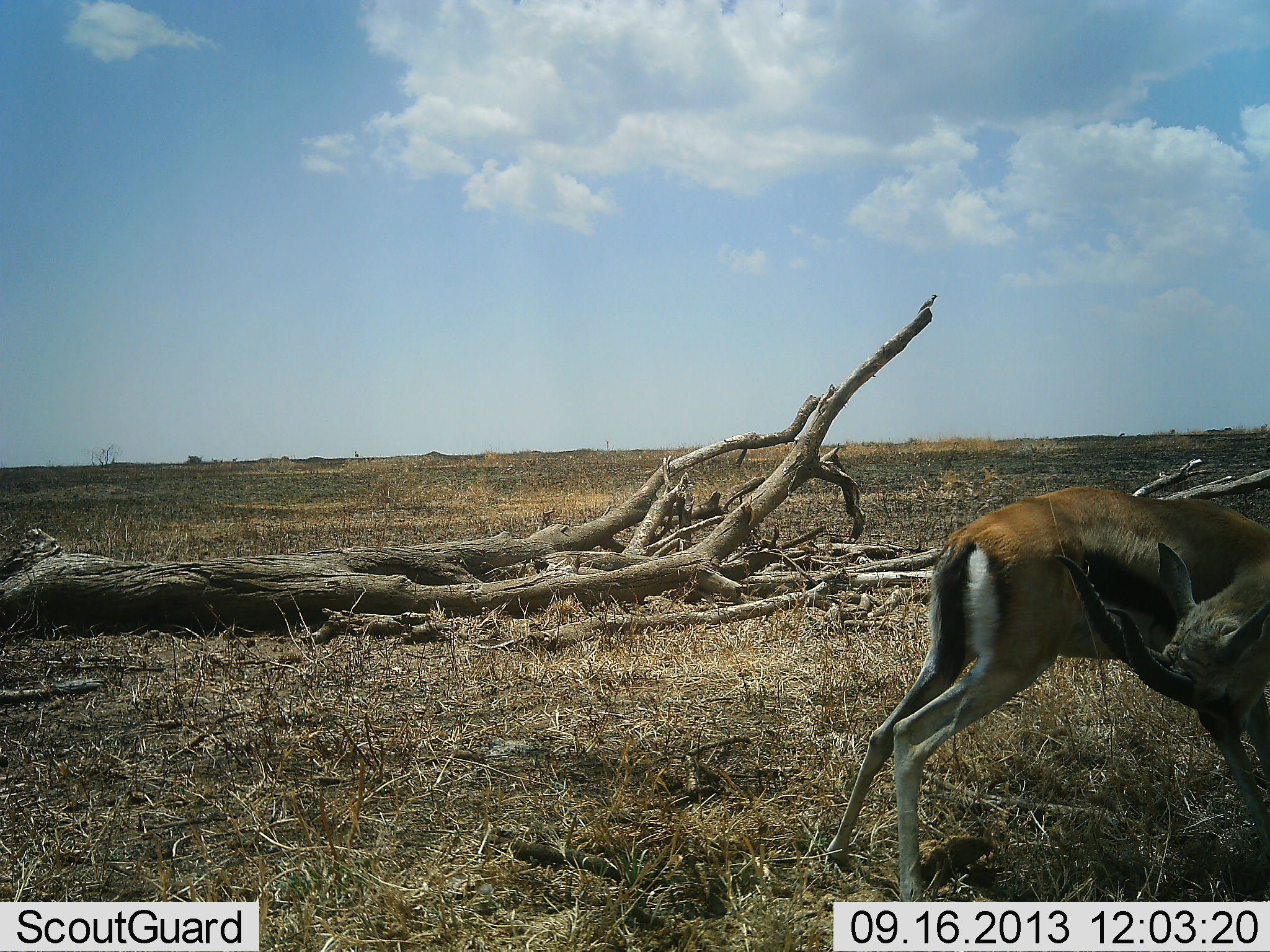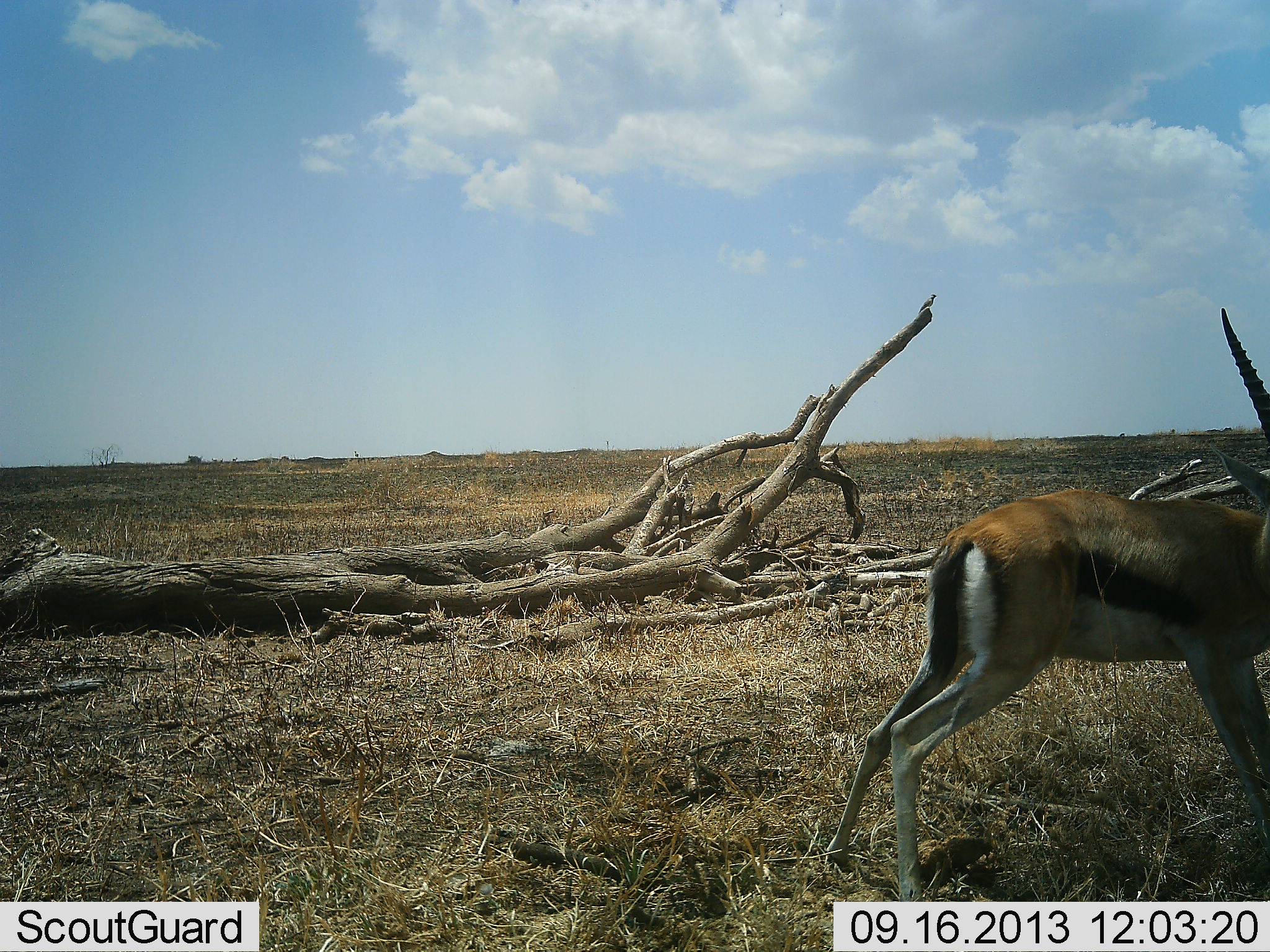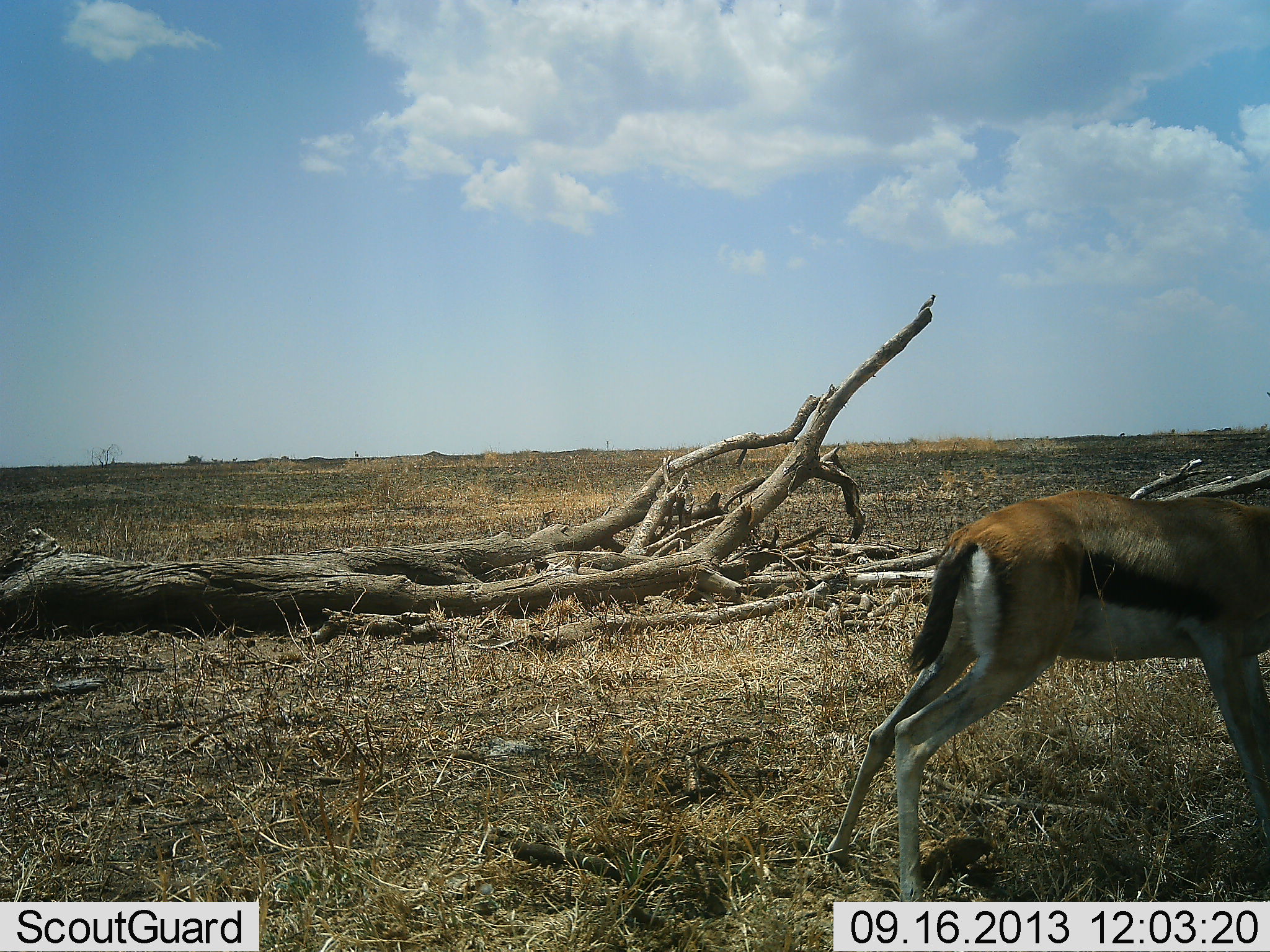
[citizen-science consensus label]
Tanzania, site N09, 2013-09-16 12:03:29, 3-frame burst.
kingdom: Animalia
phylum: Chordata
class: Mammalia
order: Artiodactyla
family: Bovidae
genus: Eudorcas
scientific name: Eudorcas thomsonii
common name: thomson's gazelle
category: gazellethomsons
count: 1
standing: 74%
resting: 0%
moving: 26%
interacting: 5%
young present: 0%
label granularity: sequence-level